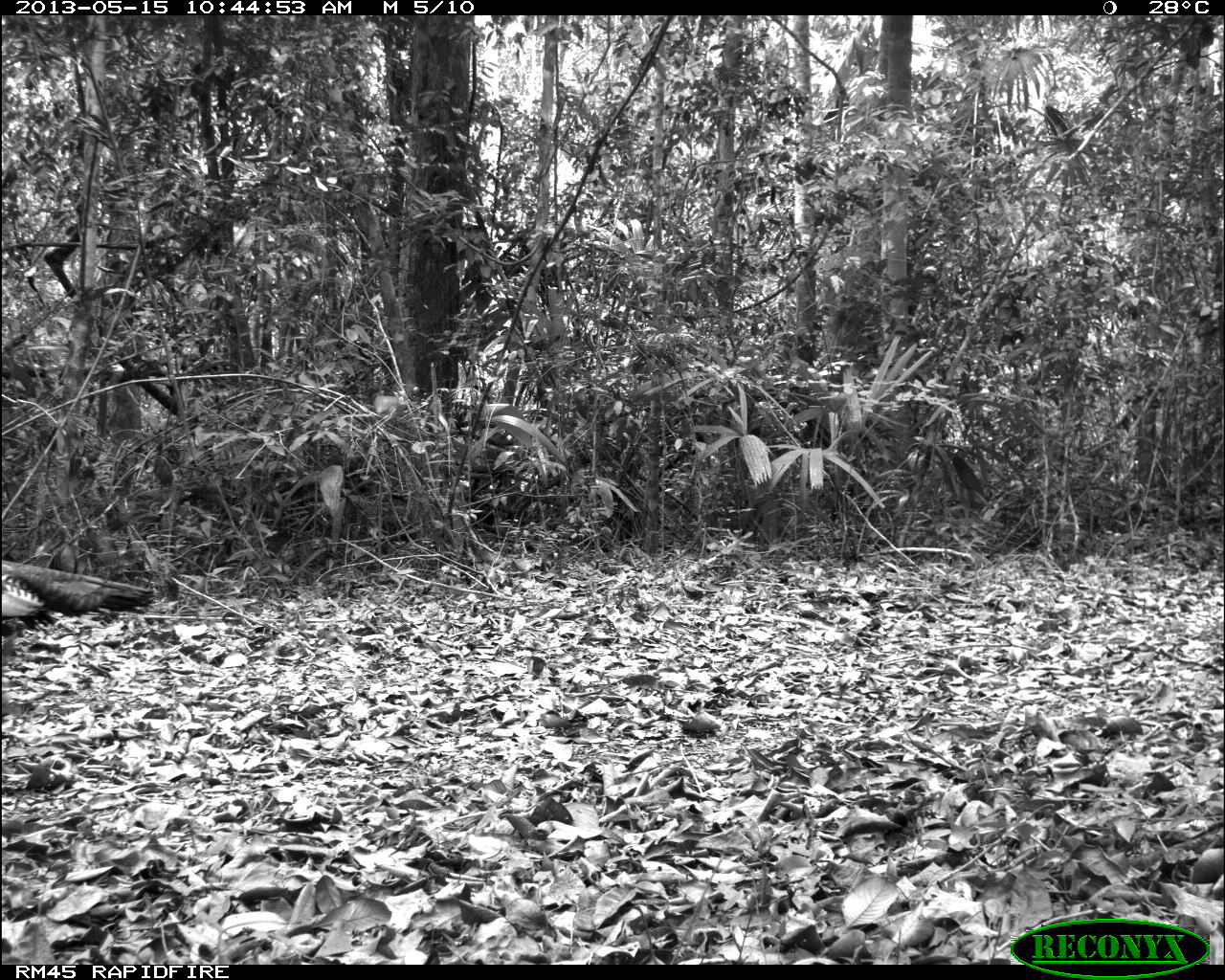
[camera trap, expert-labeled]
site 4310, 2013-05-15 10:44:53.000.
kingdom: Animalia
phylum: Chordata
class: Aves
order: Galliformes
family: Phasianidae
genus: Meleagris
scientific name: Meleagris ocellata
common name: ocellated turkey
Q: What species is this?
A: Meleagris ocellata (ocellated turkey).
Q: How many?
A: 1.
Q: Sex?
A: Male.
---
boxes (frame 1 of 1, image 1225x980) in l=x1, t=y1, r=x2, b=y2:
meleagris ocellata: l=1, t=557, r=153, b=619